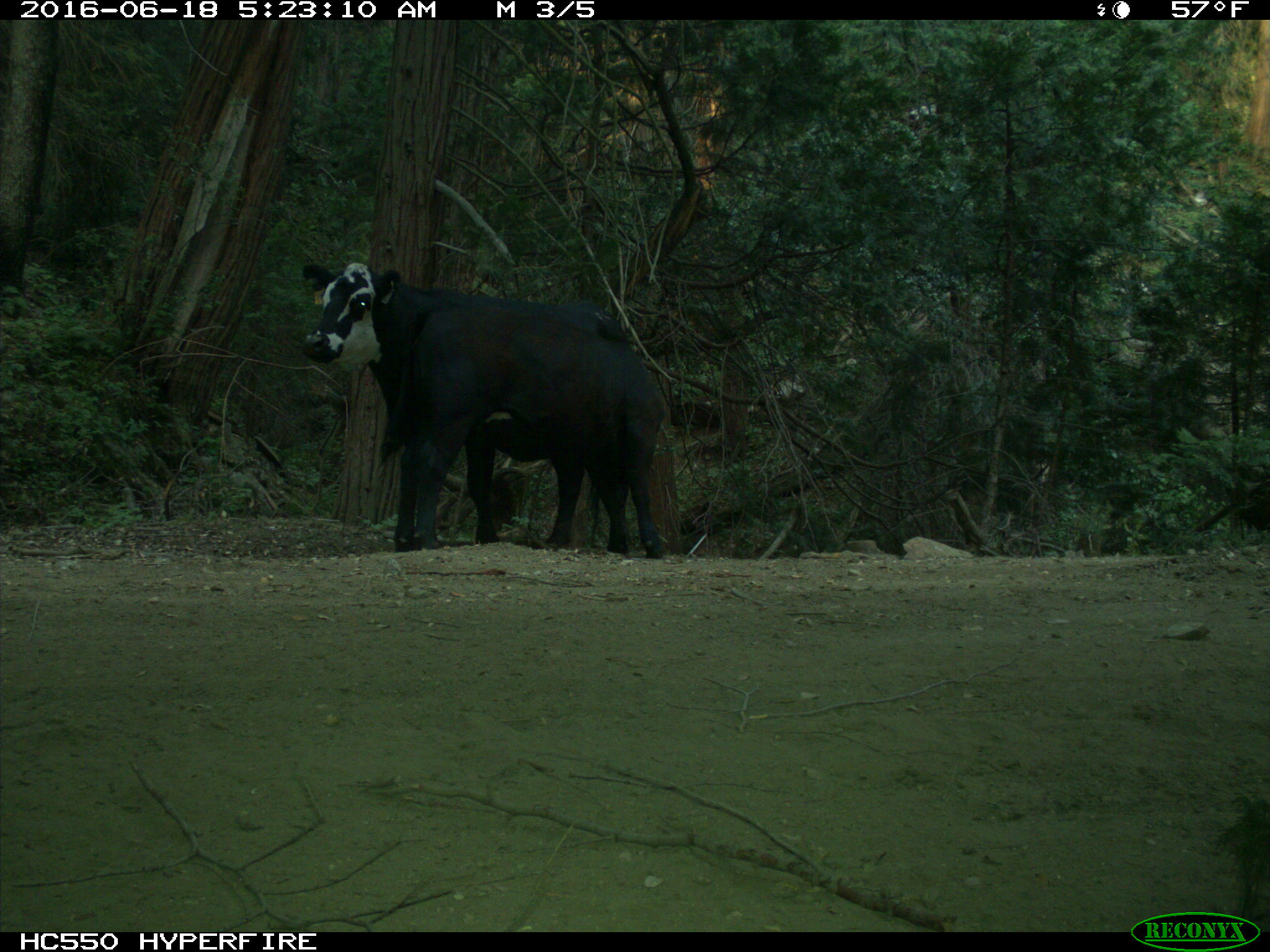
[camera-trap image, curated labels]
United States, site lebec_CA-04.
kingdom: Animalia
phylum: Chordata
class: Mammalia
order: Artiodactyla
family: Bovidae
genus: Bos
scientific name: Bos taurus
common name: domestic cow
Bos taurus (domestic cow).